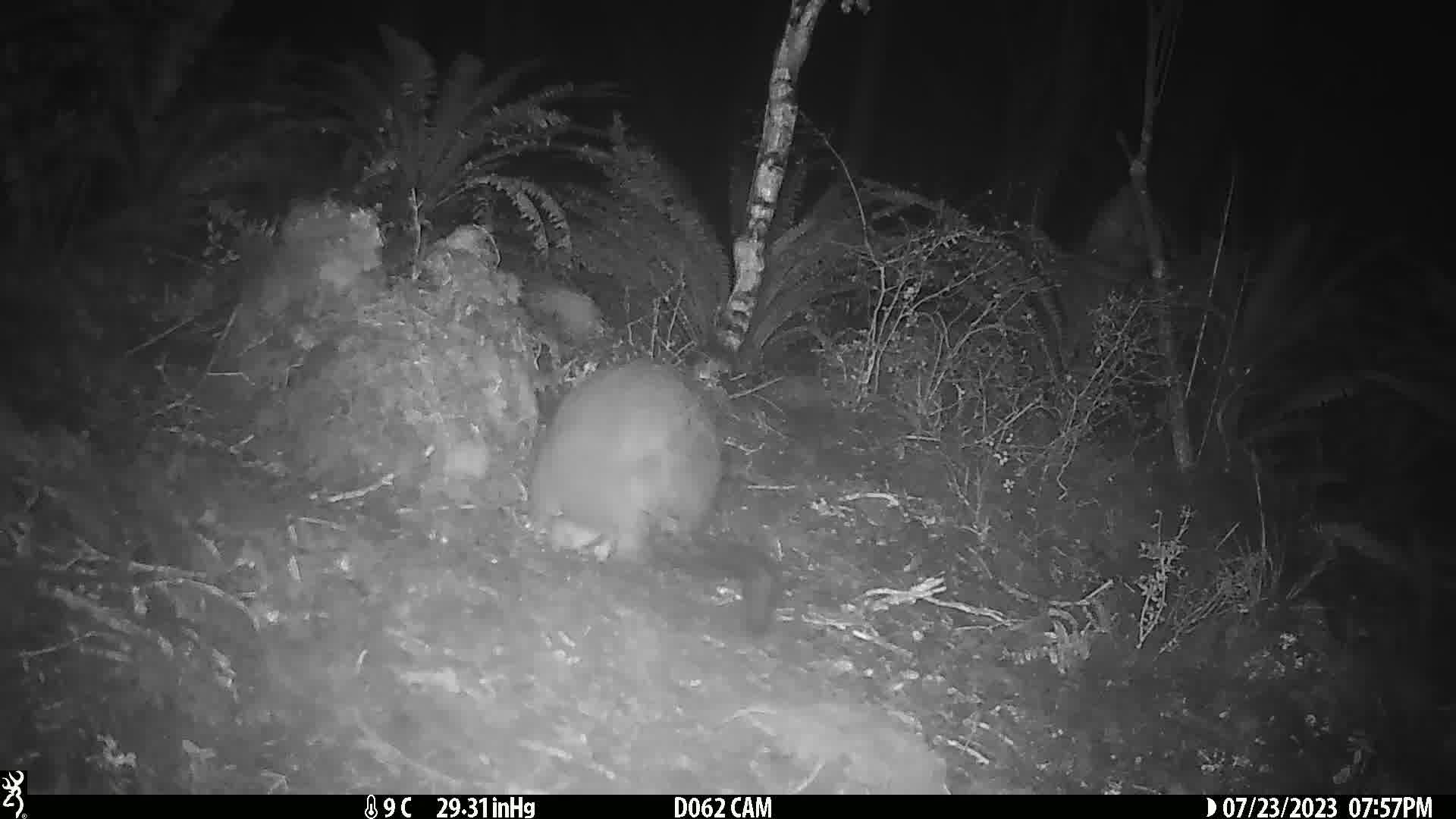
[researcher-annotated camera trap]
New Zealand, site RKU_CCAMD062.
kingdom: Animalia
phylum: Chordata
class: Mammalia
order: Diprotodontia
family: Phalangeridae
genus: Trichosurus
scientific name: Trichosurus vulpecula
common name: common brushtail possum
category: possum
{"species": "possum (common brushtail possum) (Trichosurus vulpecula)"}